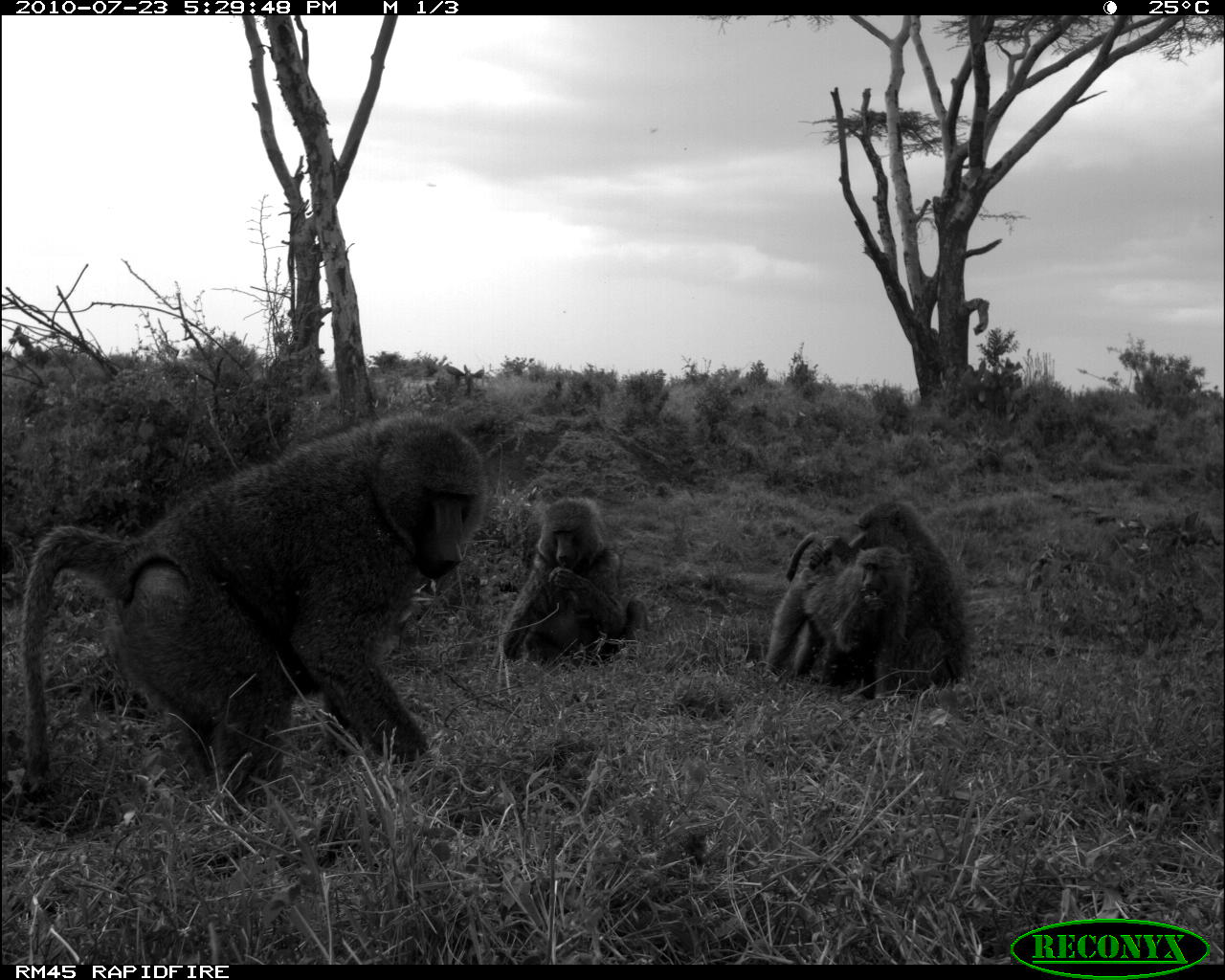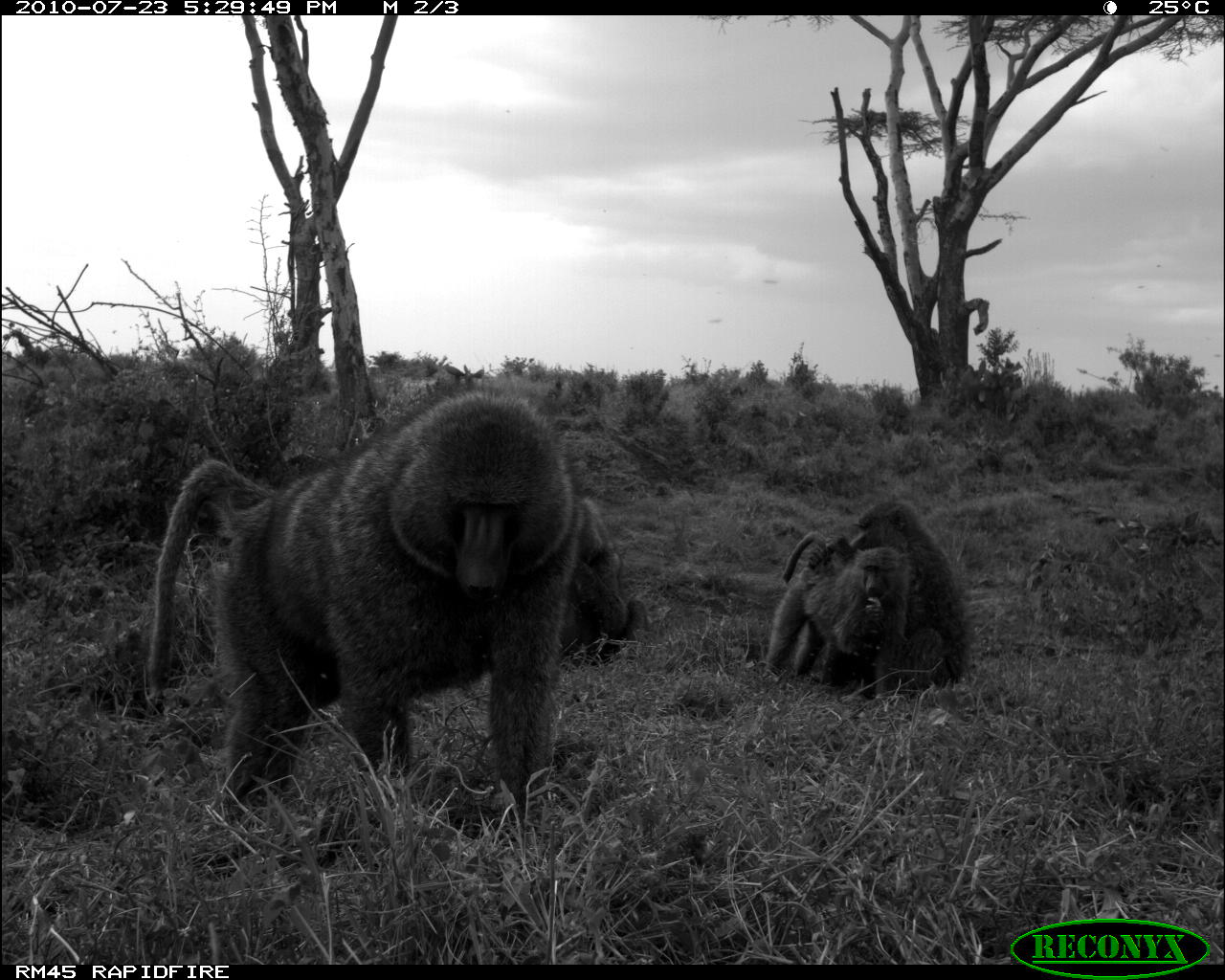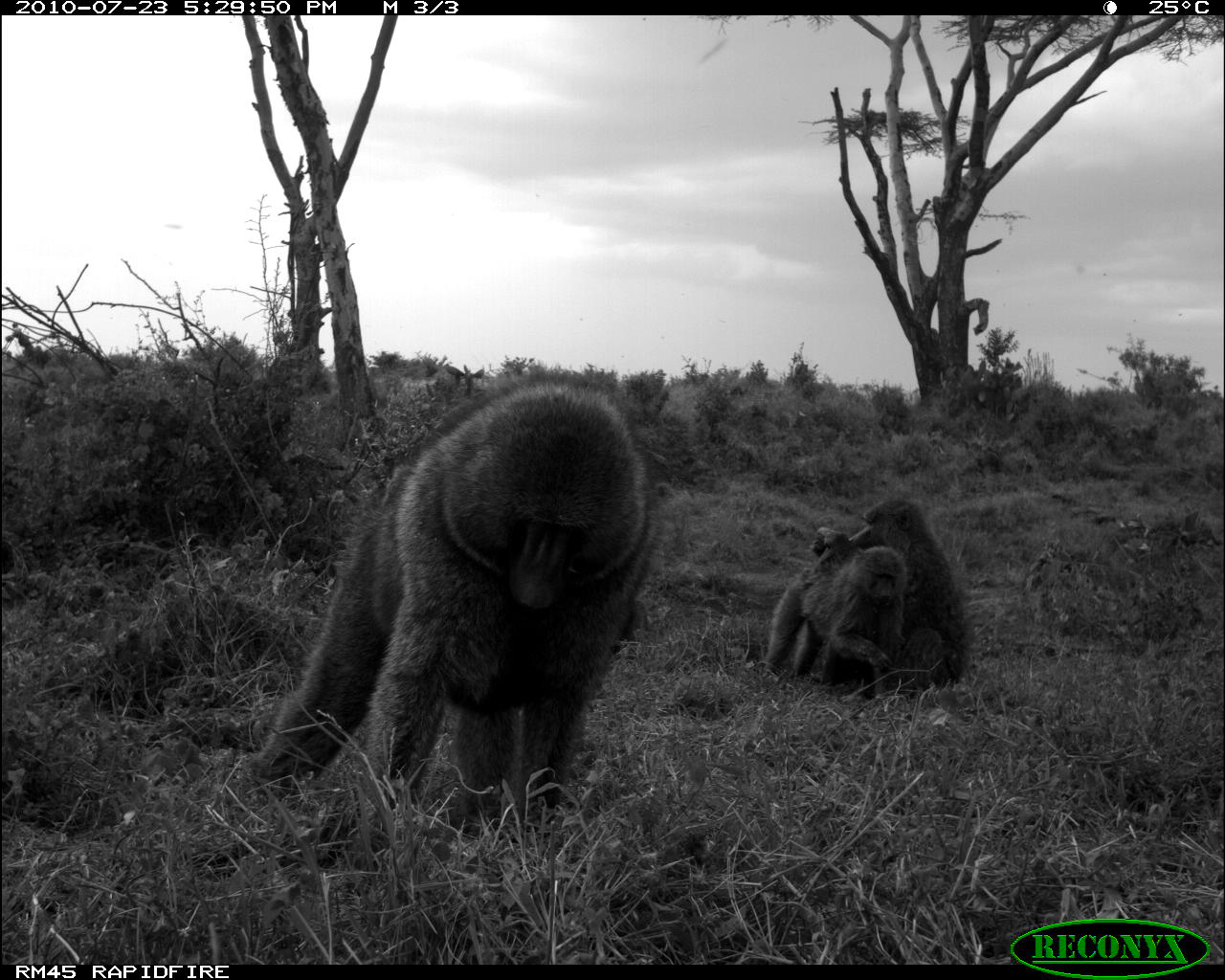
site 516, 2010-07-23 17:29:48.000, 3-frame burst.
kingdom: Animalia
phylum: Chordata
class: Mammalia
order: Primates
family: Cercopithecidae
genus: Papio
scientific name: Papio anubis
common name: olive baboon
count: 4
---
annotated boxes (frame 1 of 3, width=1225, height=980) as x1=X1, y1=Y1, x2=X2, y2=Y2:
papio anubis: x1=21, y1=417, x2=489, y2=802; x1=808, y1=503, x2=971, y2=692; x1=503, y1=497, x2=650, y2=668; x1=766, y1=532, x2=910, y2=698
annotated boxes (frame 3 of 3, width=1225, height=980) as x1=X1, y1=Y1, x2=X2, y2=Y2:
papio anubis: x1=254, y1=369, x2=659, y2=816; x1=810, y1=500, x2=971, y2=691; x1=766, y1=547, x2=908, y2=679